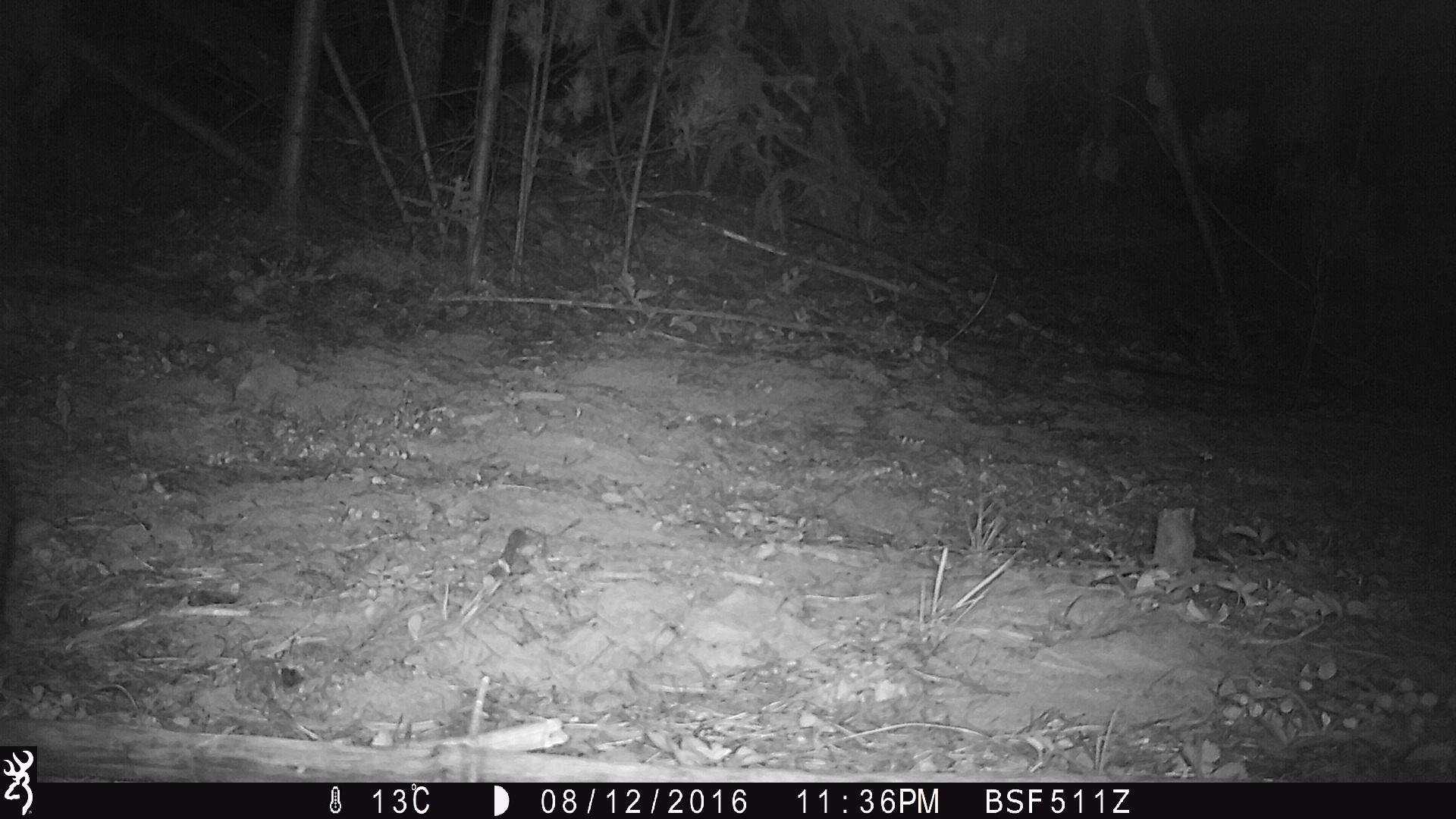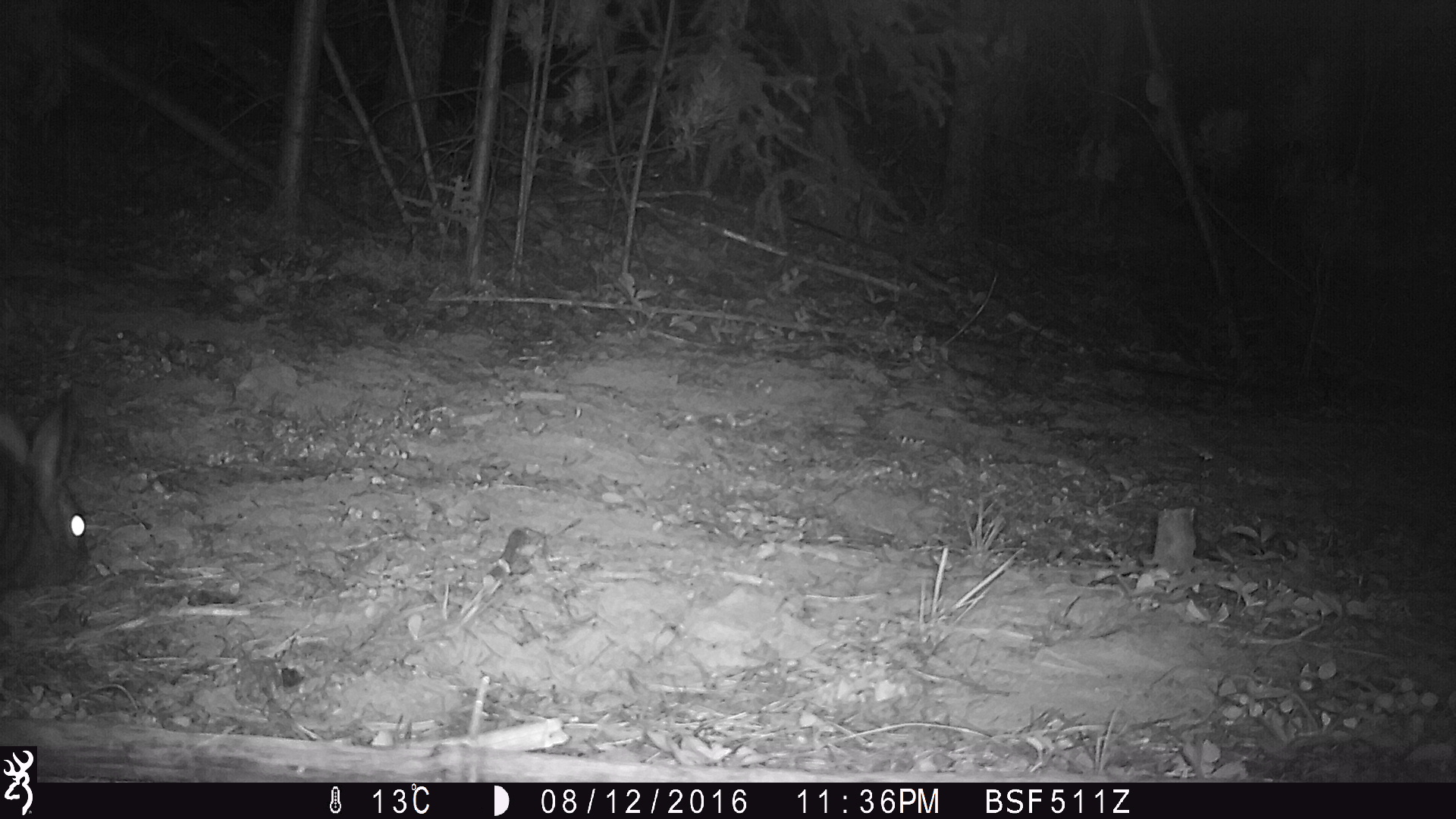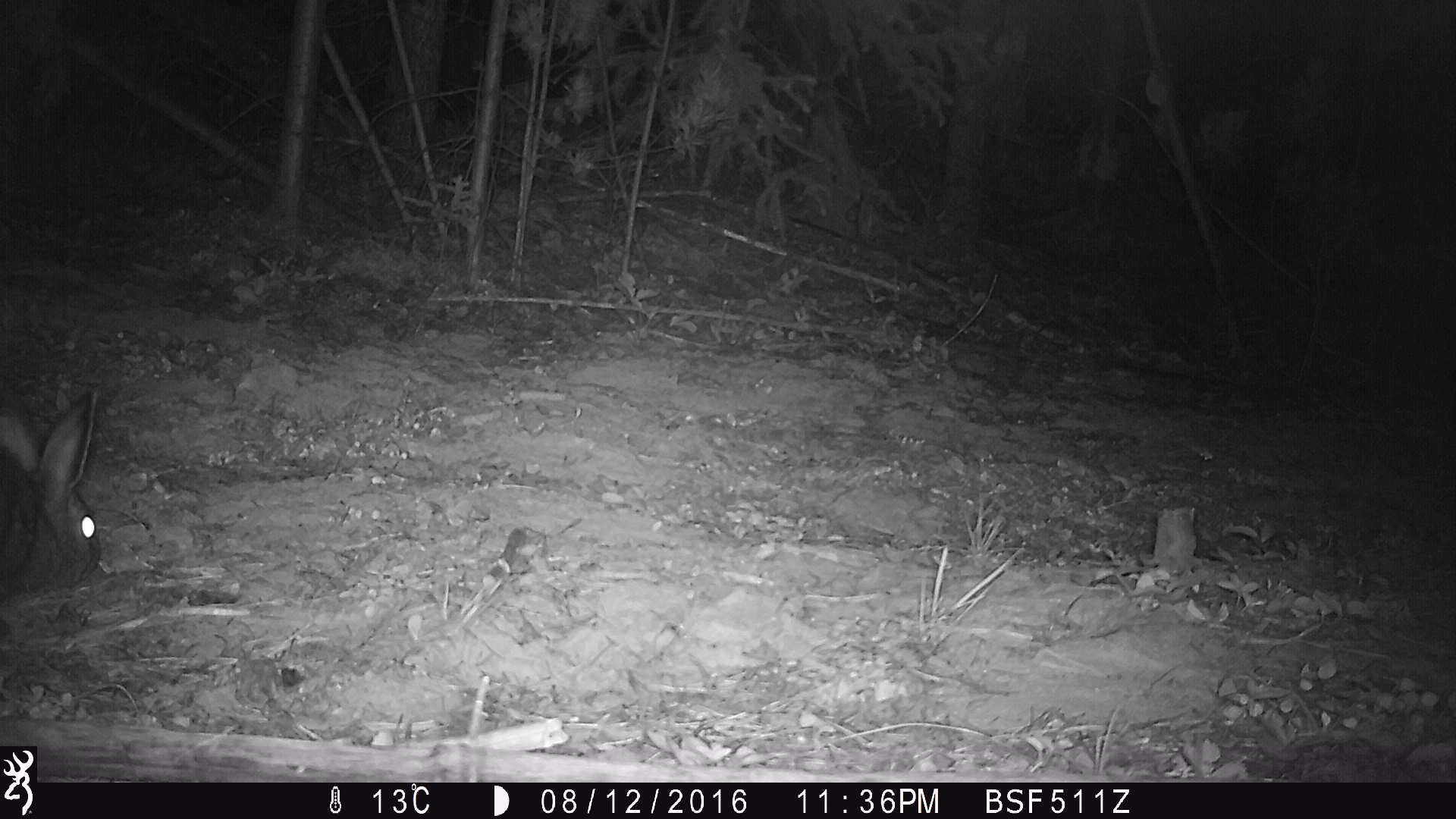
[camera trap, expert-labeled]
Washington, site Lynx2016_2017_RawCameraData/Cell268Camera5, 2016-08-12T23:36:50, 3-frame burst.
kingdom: Animalia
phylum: Chordata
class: Mammalia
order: Lagomorpha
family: Leporidae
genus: Lepus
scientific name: Lepus americanus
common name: snowshoe hare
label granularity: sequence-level